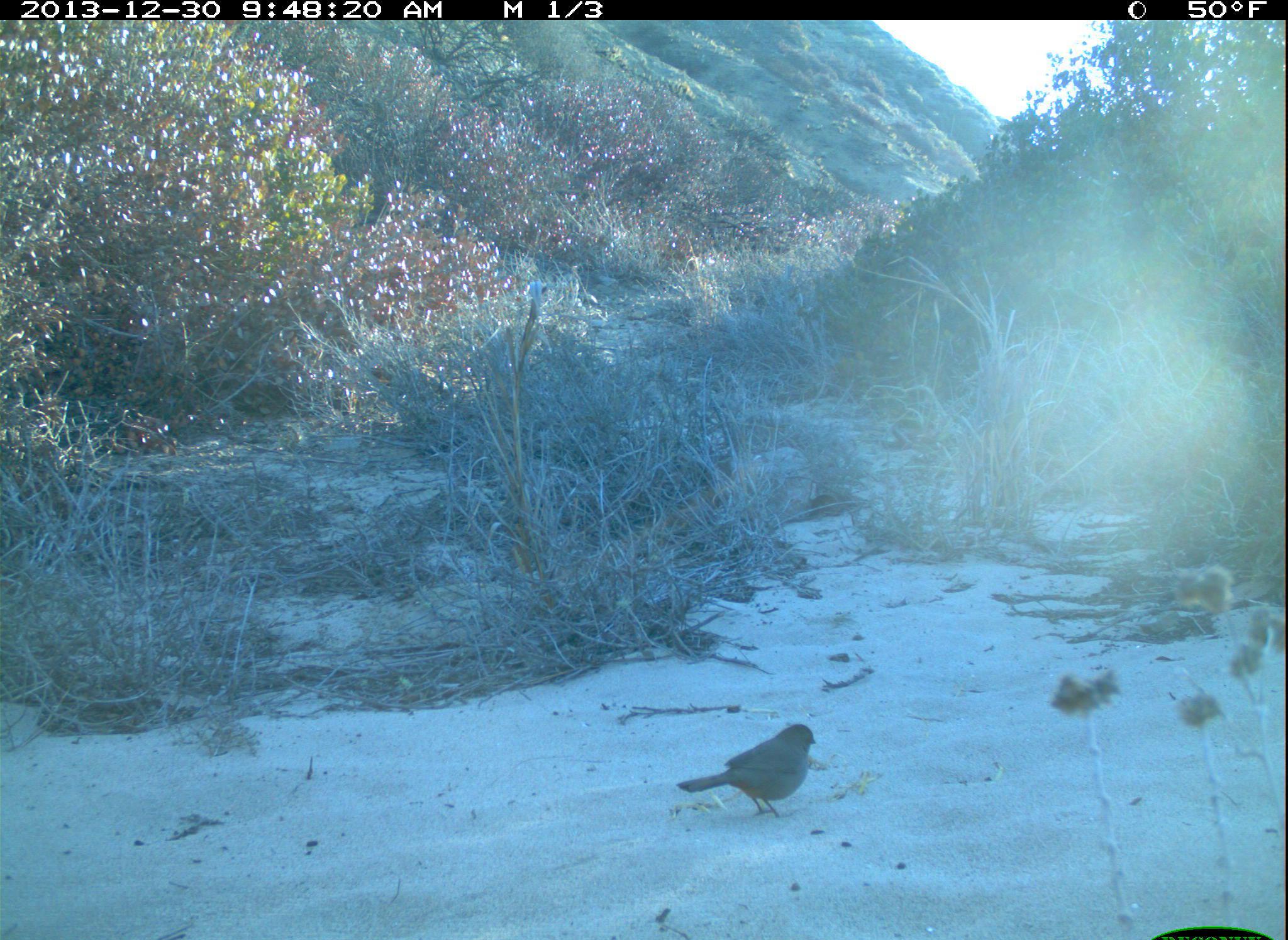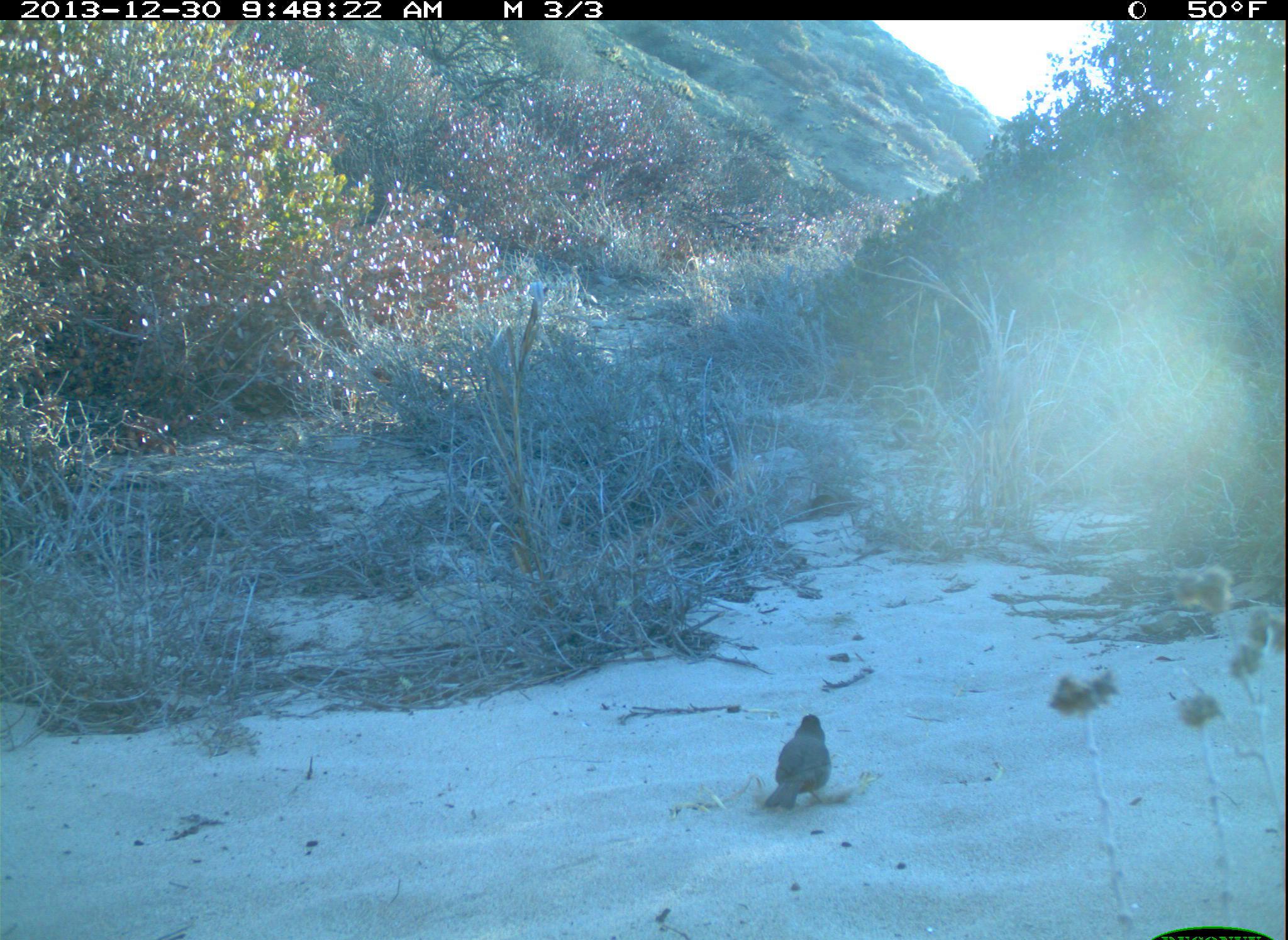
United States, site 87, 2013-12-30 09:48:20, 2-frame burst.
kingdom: Animalia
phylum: Chordata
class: Aves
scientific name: Aves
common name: bird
Bird (Aves).